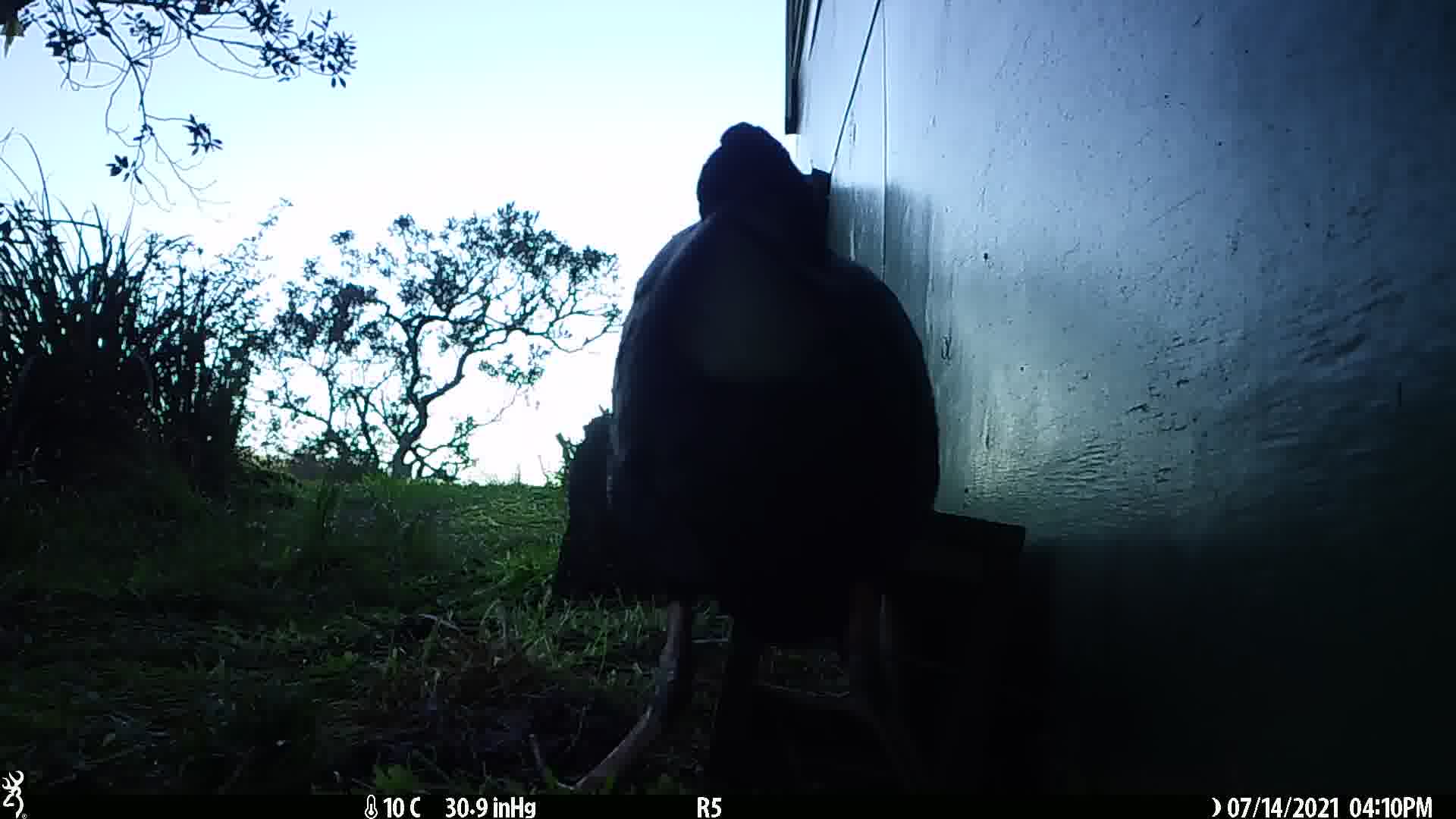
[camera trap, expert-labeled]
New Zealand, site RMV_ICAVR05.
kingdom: Animalia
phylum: Chordata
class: Aves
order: Gruiformes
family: Rallidae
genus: Porphyrio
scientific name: Porphyrio melanotus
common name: australasian swamphen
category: pukeko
Pukeko (australasian swamphen) (Porphyrio melanotus).